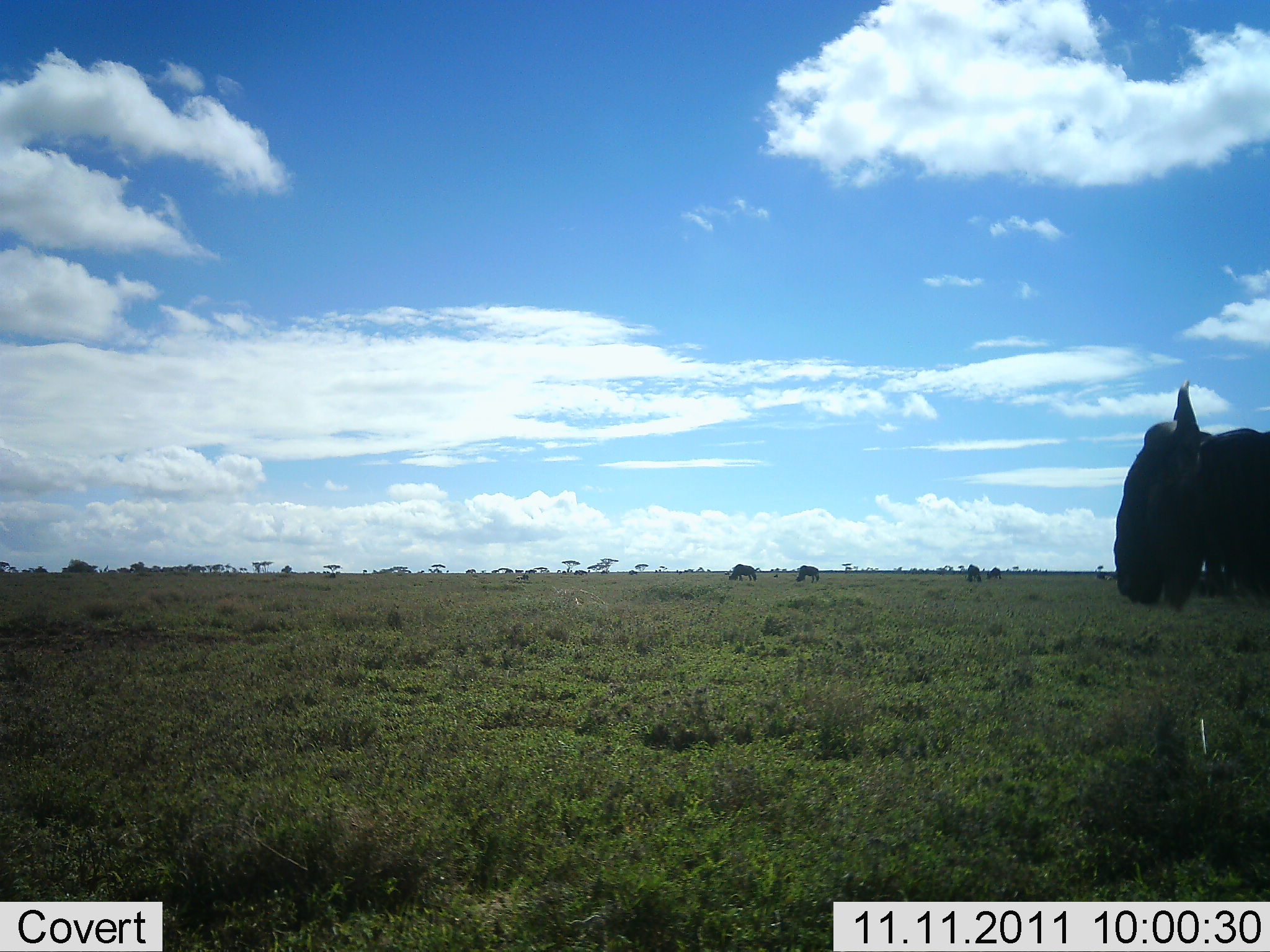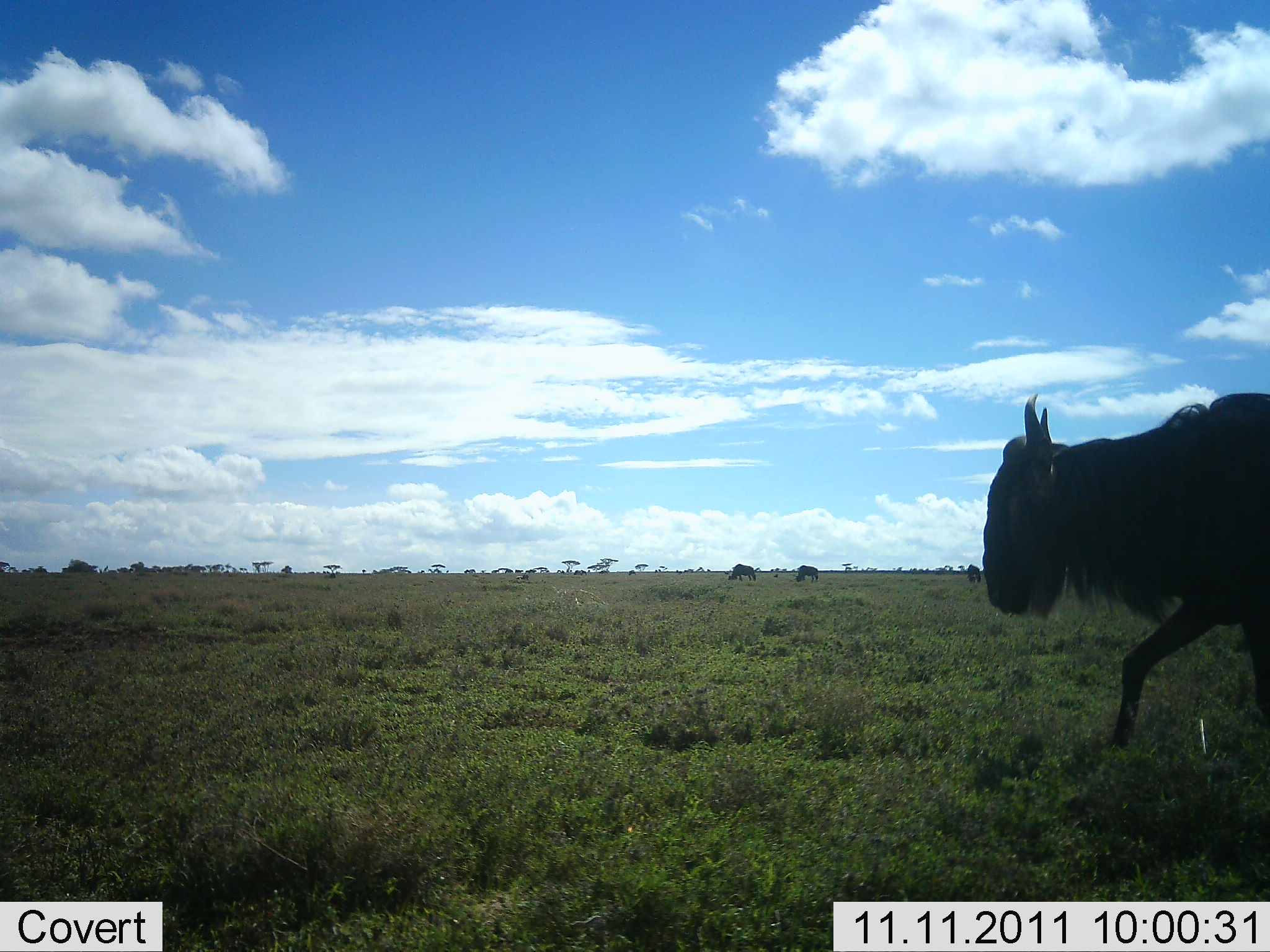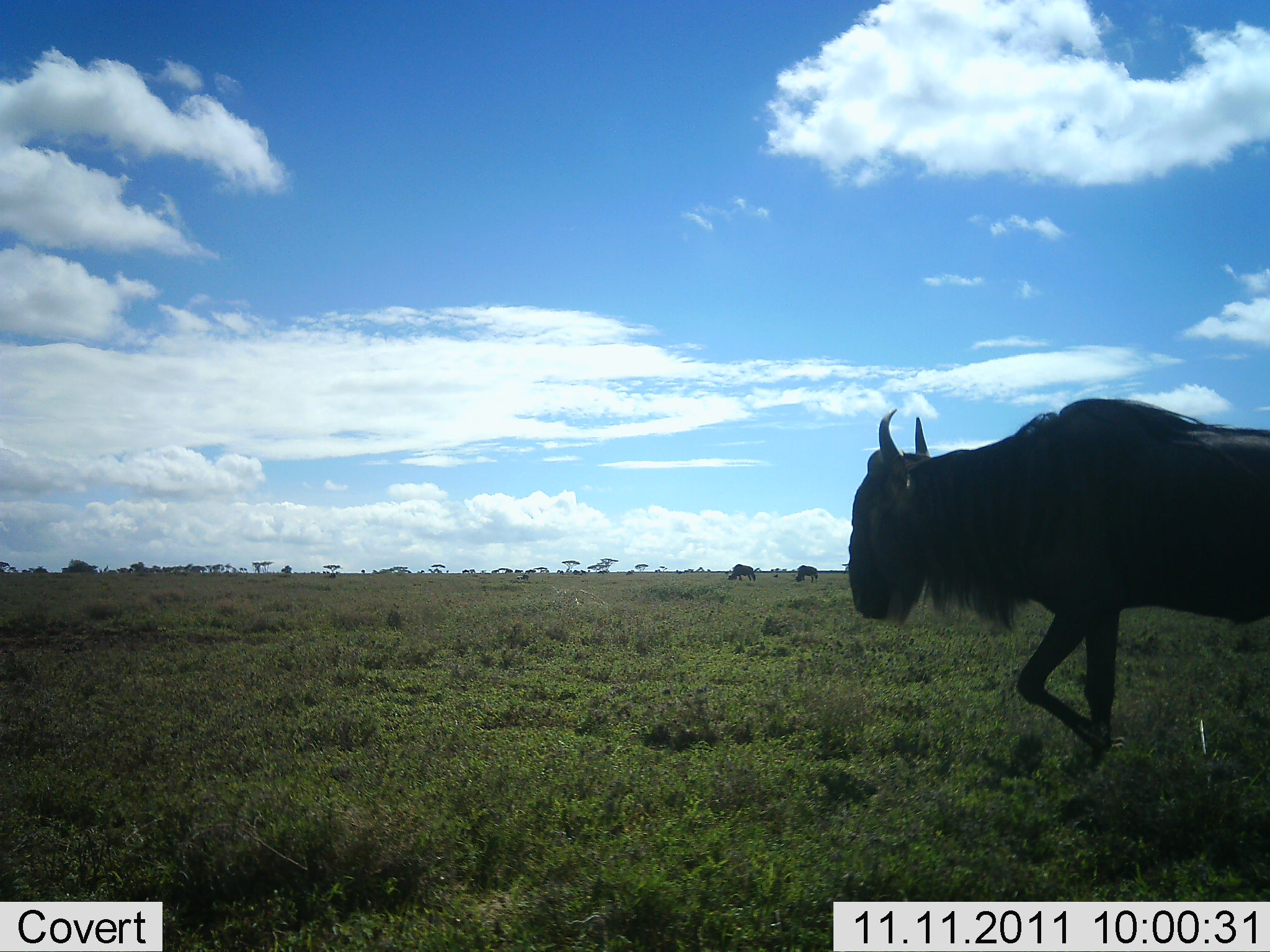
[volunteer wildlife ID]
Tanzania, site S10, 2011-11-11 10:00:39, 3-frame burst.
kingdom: Animalia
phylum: Chordata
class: Mammalia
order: Artiodactyla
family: Bovidae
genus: Connochaetes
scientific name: Connochaetes taurinus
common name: blue wildebeest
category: wildebeest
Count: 1.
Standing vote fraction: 18%.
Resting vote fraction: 0%.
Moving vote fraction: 91%.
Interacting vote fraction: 0%.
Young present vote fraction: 0%.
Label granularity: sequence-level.